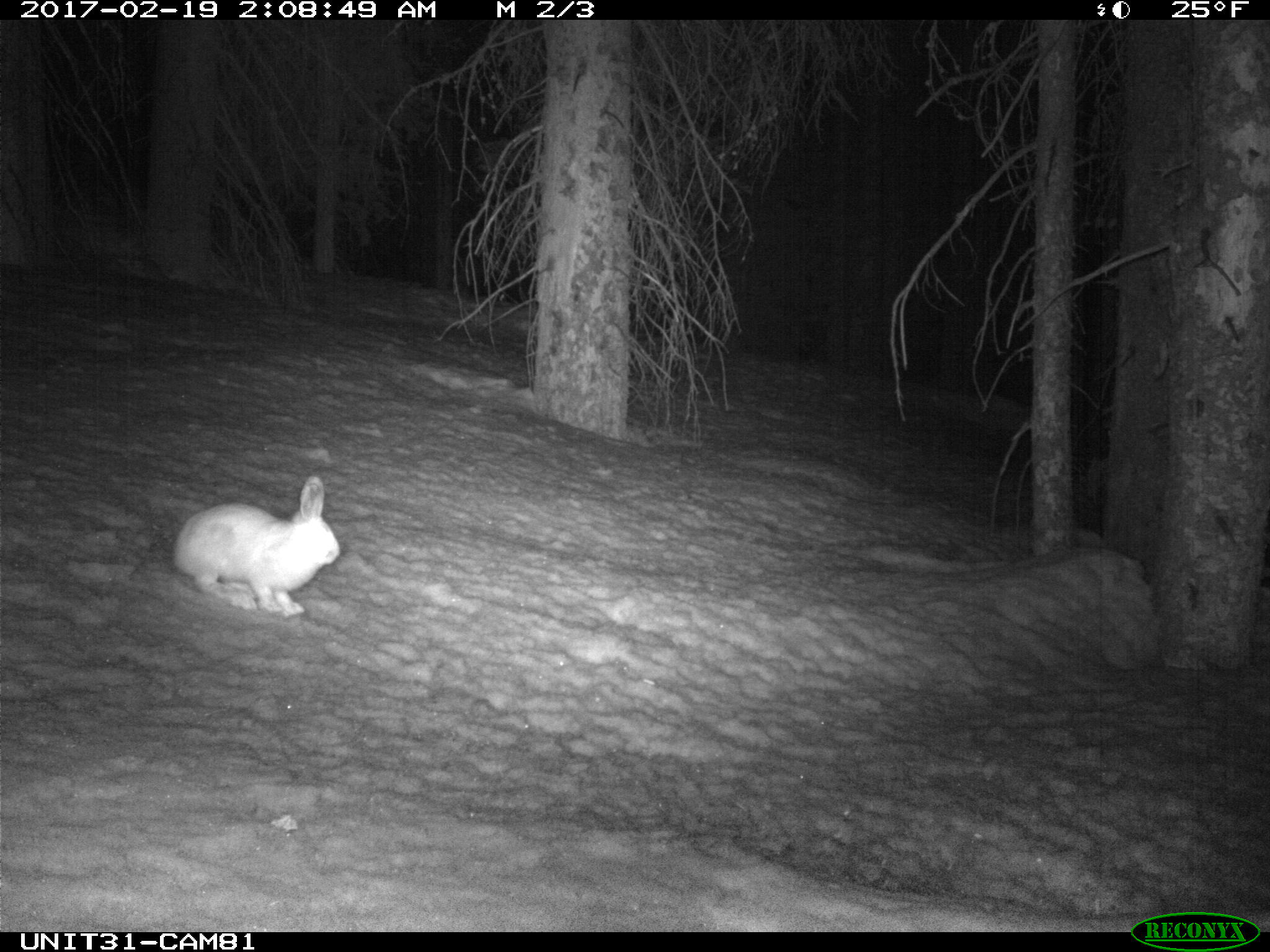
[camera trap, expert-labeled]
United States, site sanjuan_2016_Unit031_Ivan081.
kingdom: Animalia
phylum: Chordata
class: Mammalia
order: Lagomorpha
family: Leporidae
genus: Lepus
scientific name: Lepus americanus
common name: snowshoe hare